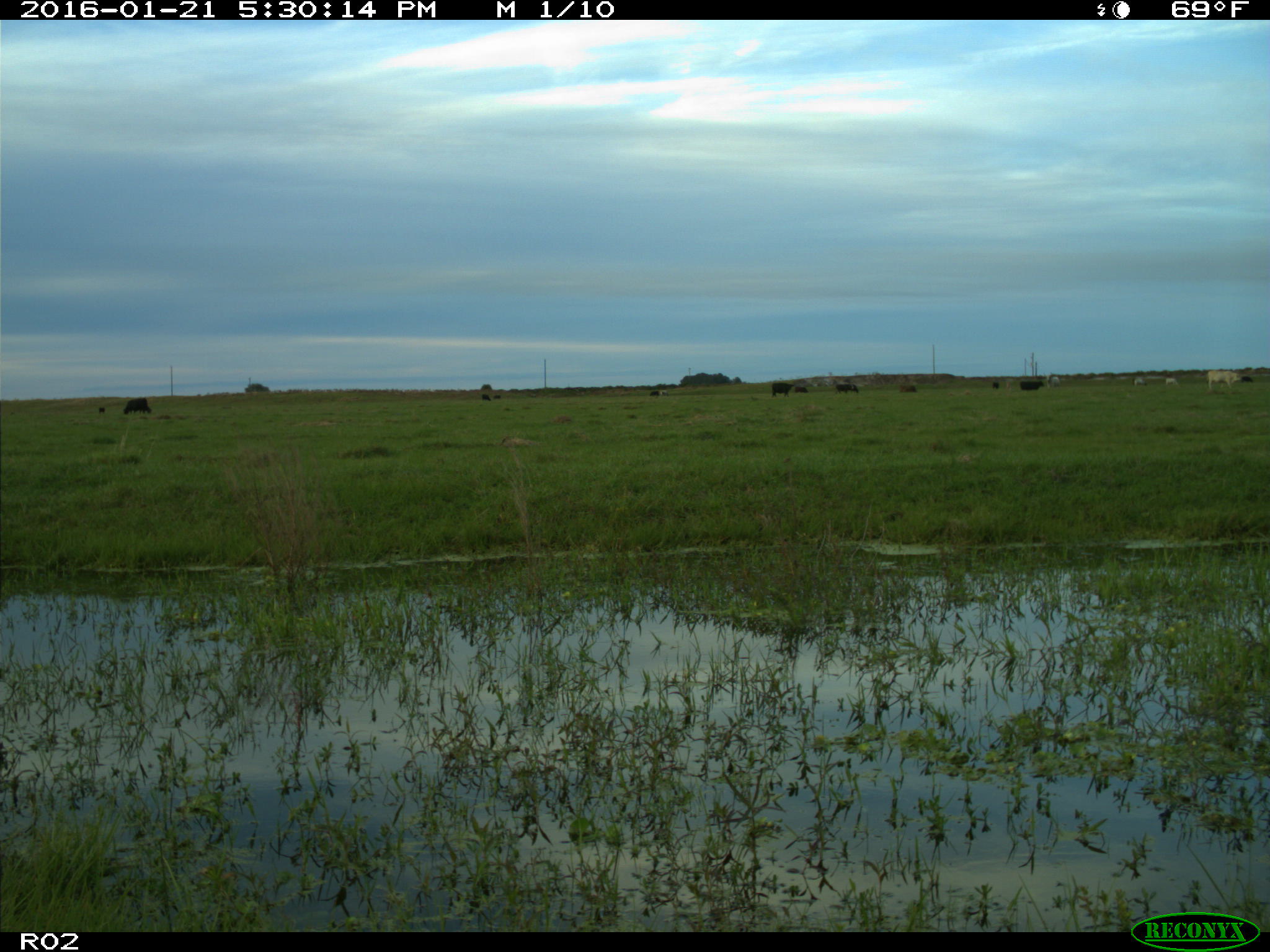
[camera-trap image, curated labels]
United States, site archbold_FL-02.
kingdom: Animalia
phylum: Chordata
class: Mammalia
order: Artiodactyla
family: Bovidae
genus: Bos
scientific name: Bos taurus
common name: domestic cow